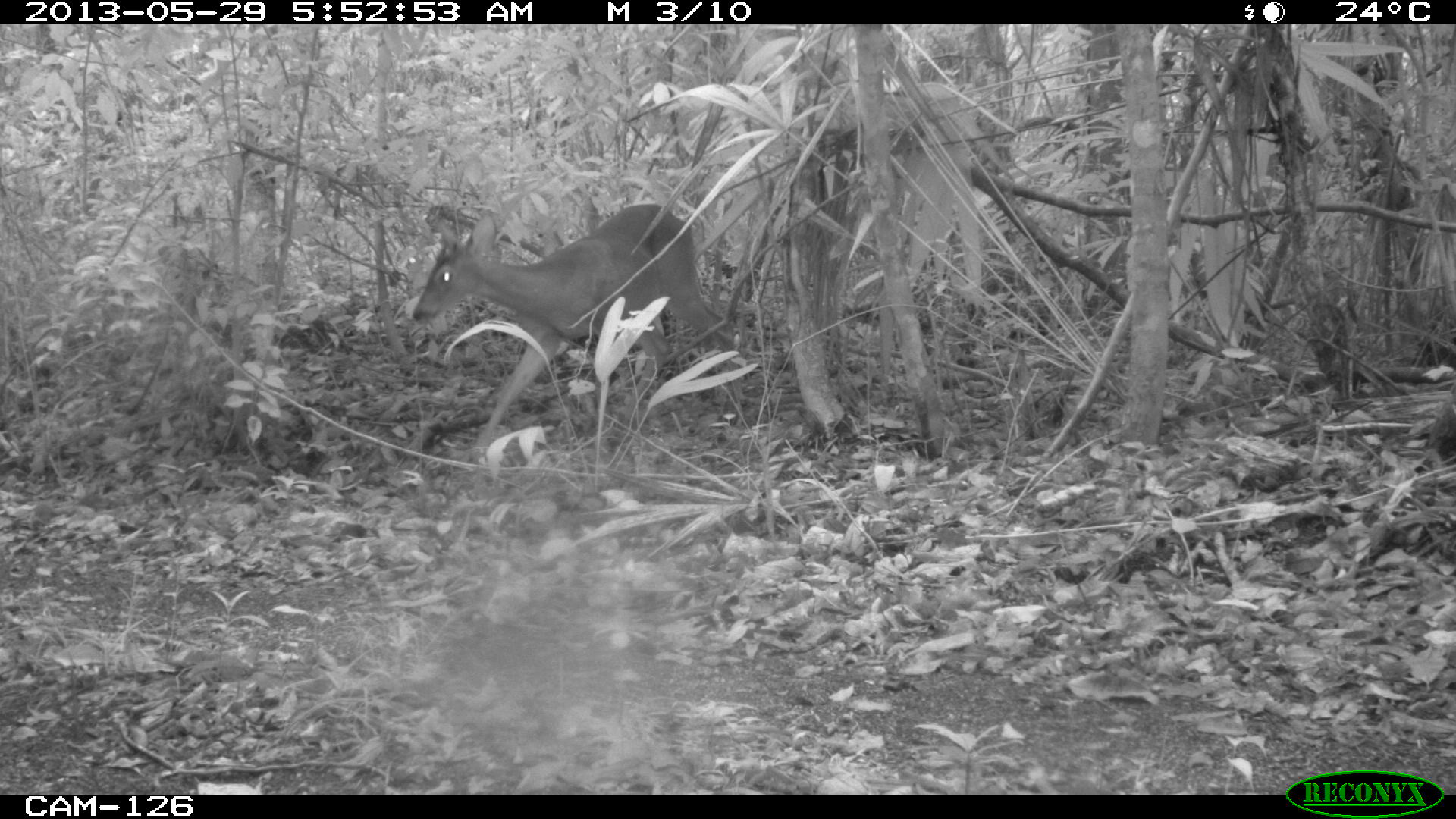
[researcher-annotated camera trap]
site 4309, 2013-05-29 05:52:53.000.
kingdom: Animalia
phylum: Chordata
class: Mammalia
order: Artiodactyla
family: Cervidae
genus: Odocoileus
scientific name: Odocoileus virginianus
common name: white-tailed deer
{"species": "Odocoileus virginianus (white-tailed deer)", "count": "1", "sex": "male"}